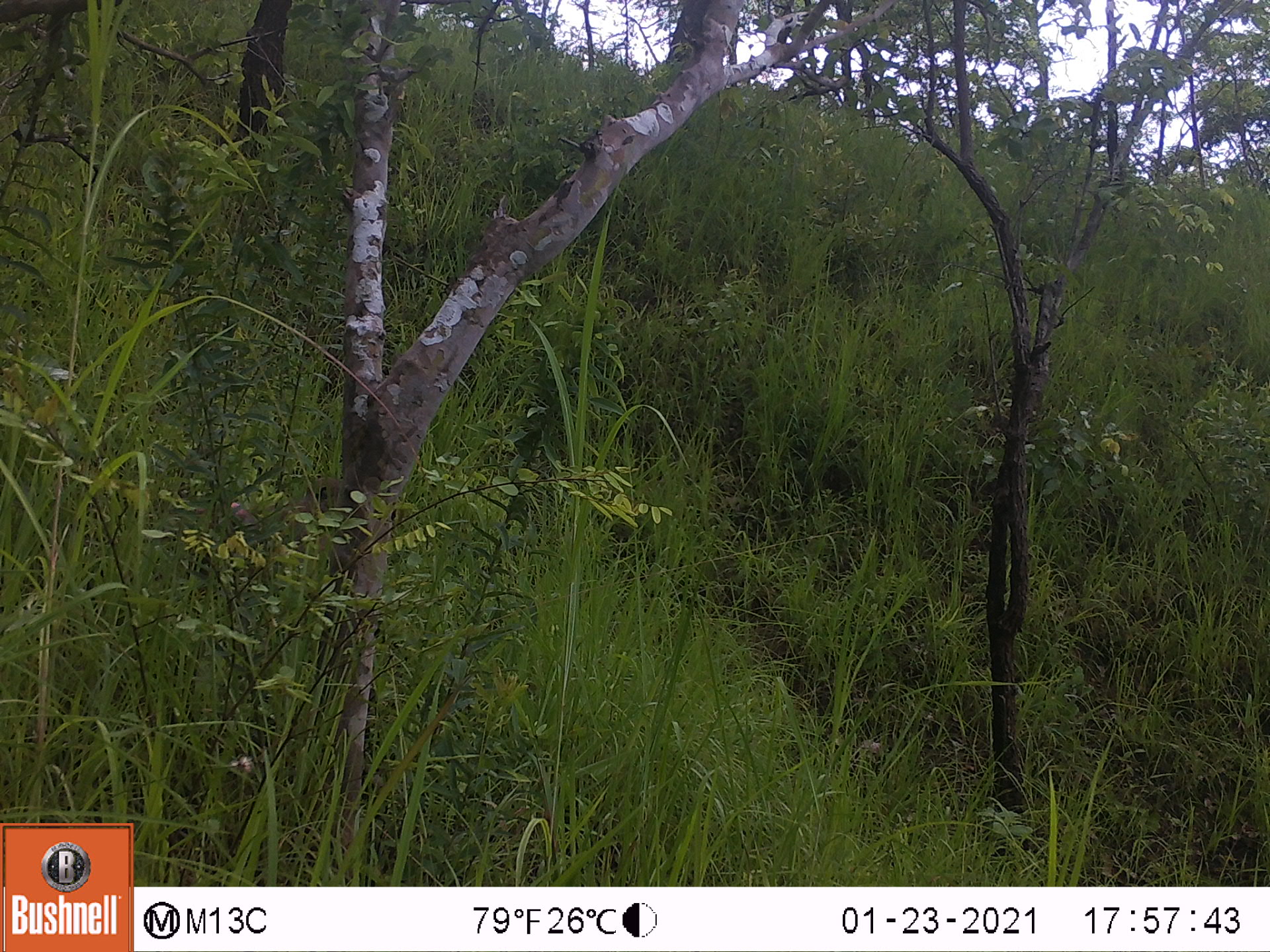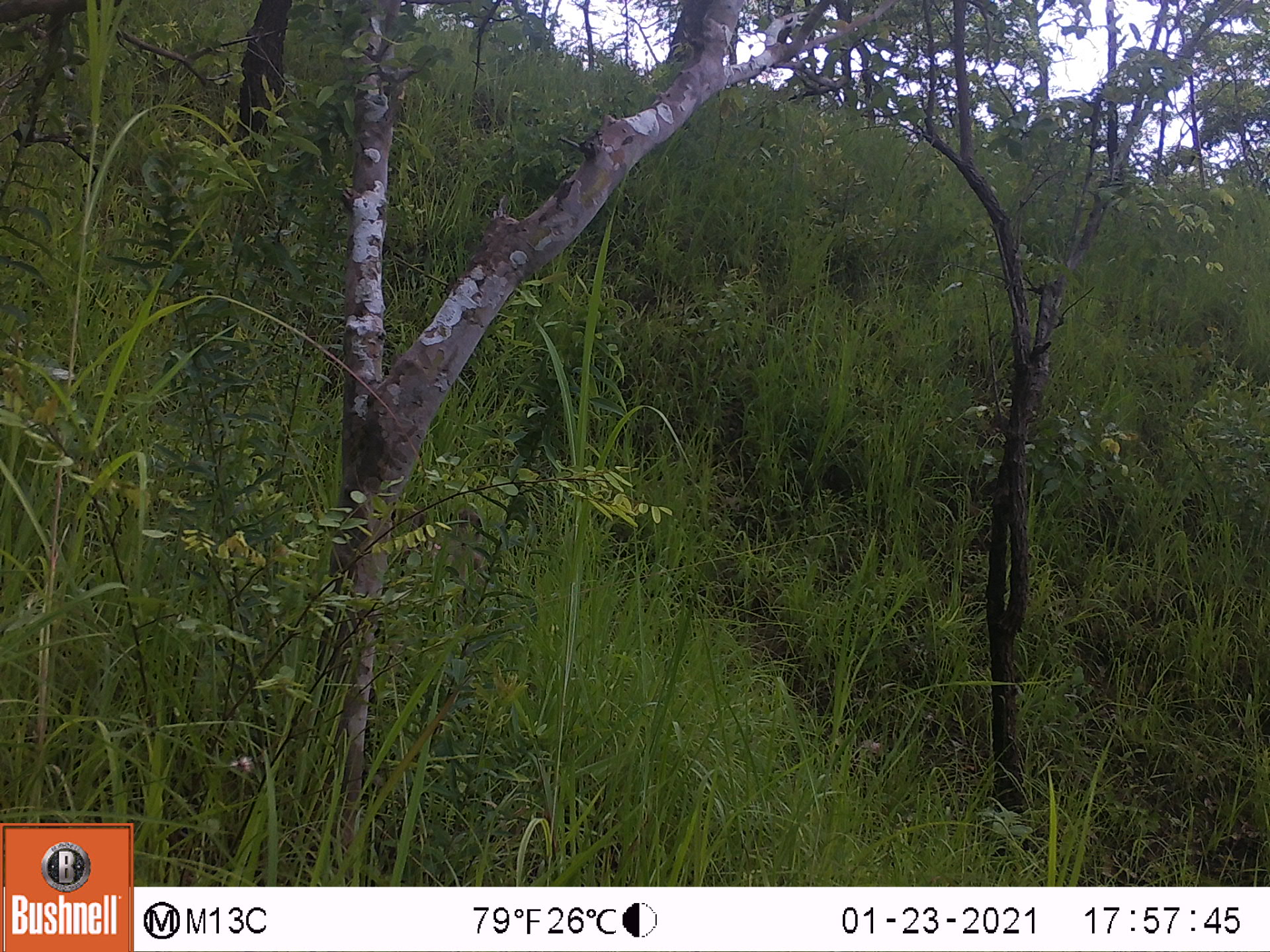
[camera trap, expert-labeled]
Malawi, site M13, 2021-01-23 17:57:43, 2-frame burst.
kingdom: Animalia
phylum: Chordata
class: Mammalia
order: Primates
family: Cercopithecidae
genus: Papio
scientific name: Papio cynocephalus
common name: yellow baboon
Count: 1.